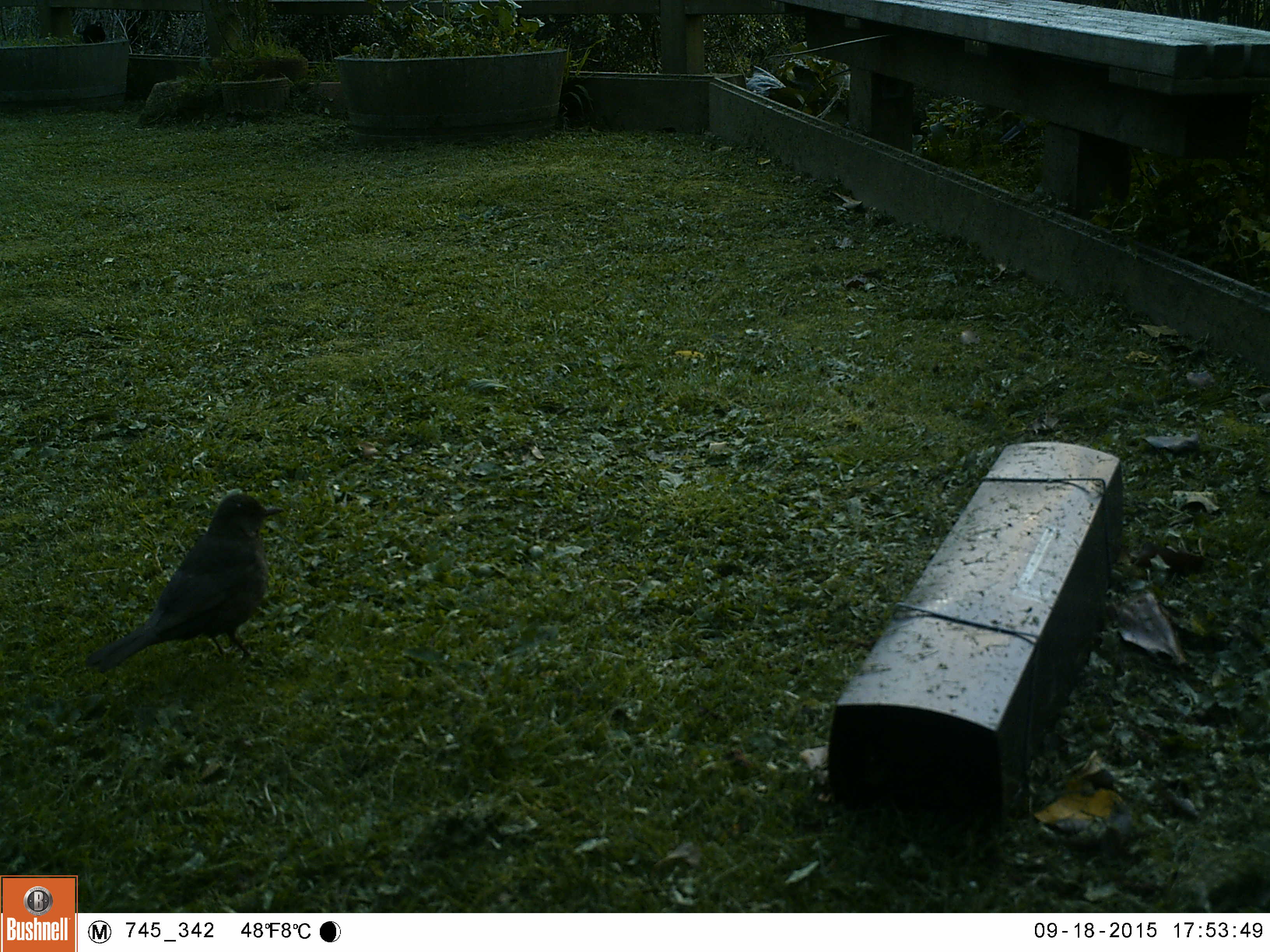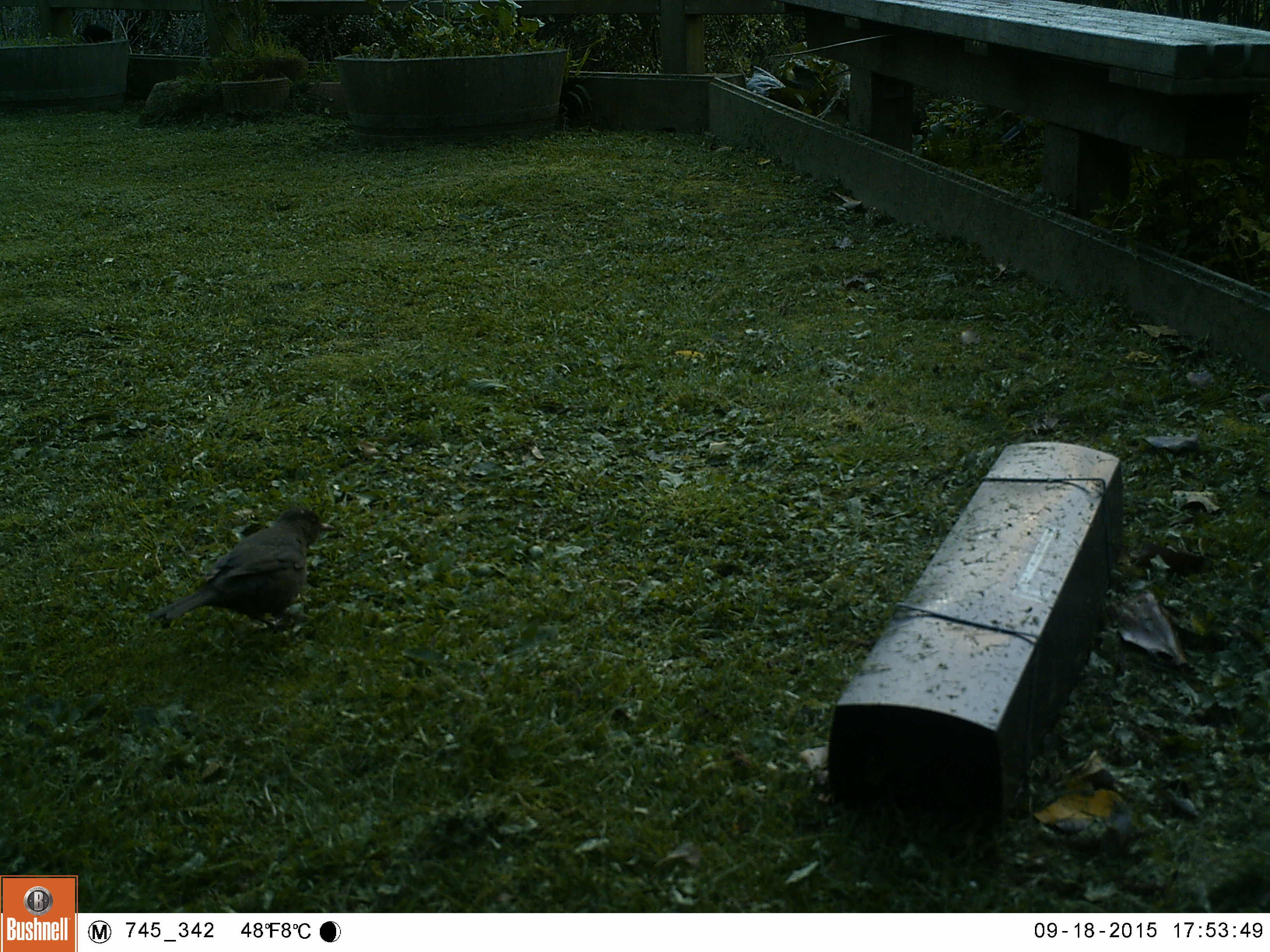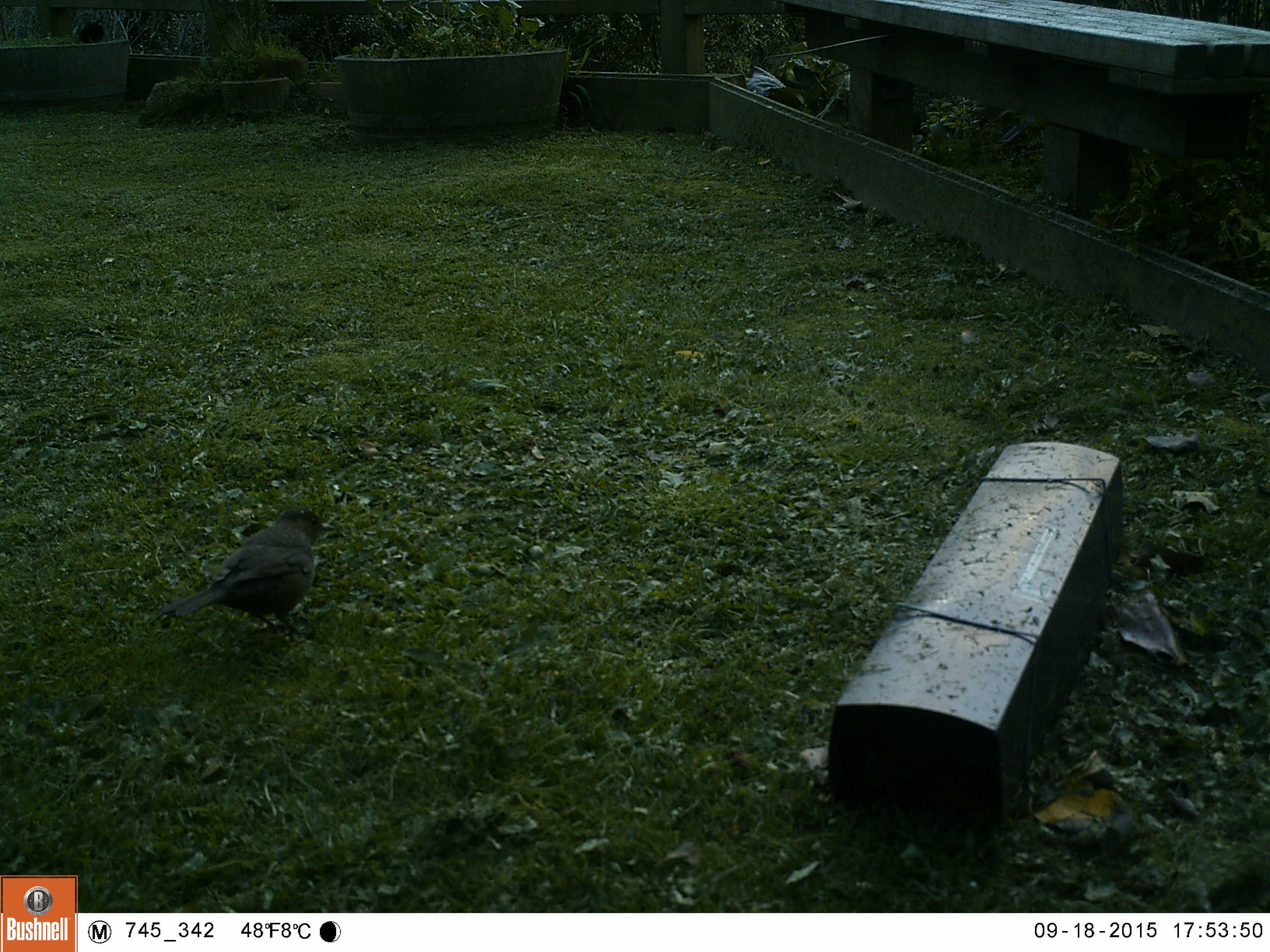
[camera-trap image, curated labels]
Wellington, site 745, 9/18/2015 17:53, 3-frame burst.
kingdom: Animalia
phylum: Chordata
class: Aves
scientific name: Aves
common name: bird